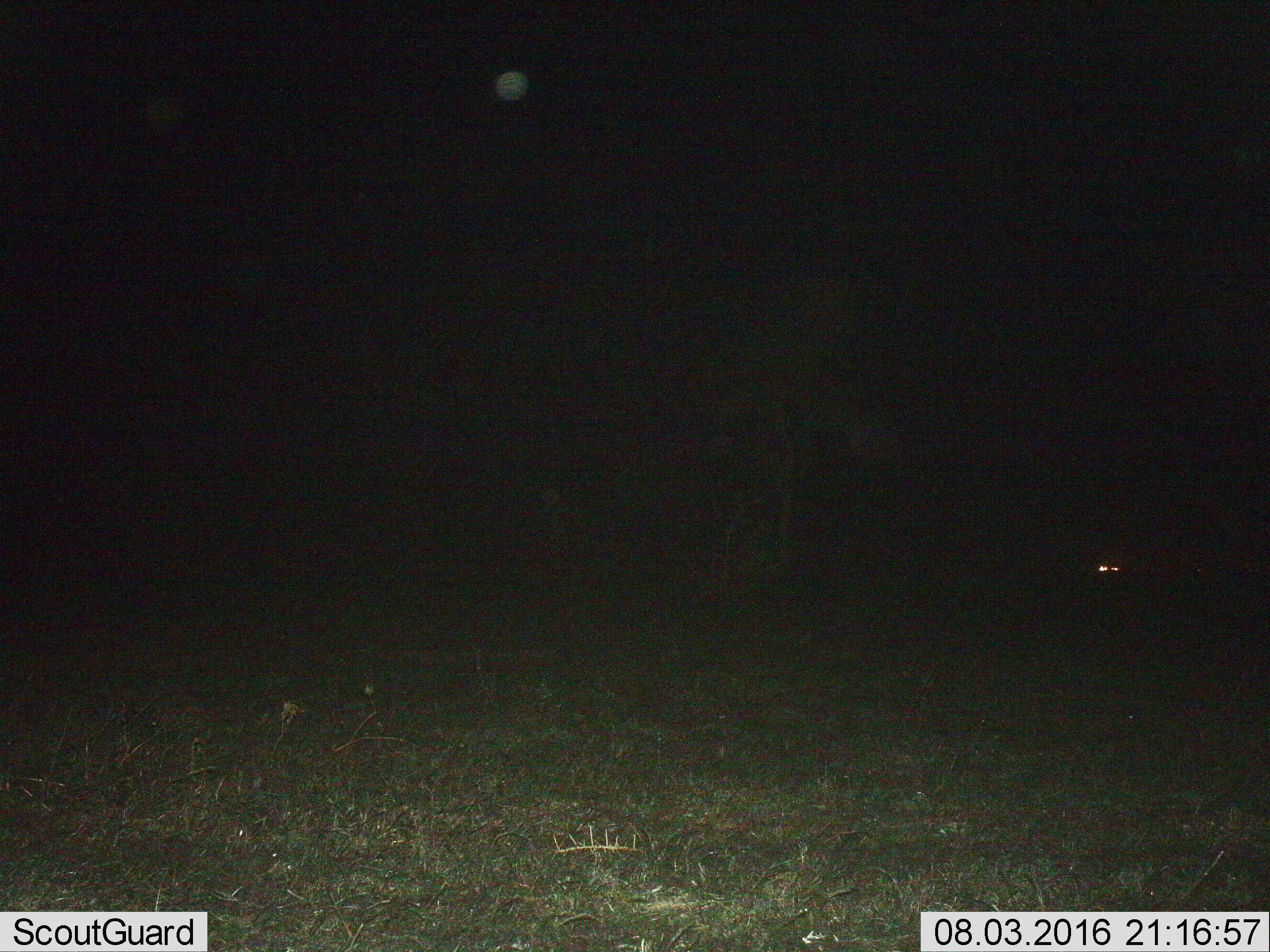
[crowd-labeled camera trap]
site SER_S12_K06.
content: unidentified animal